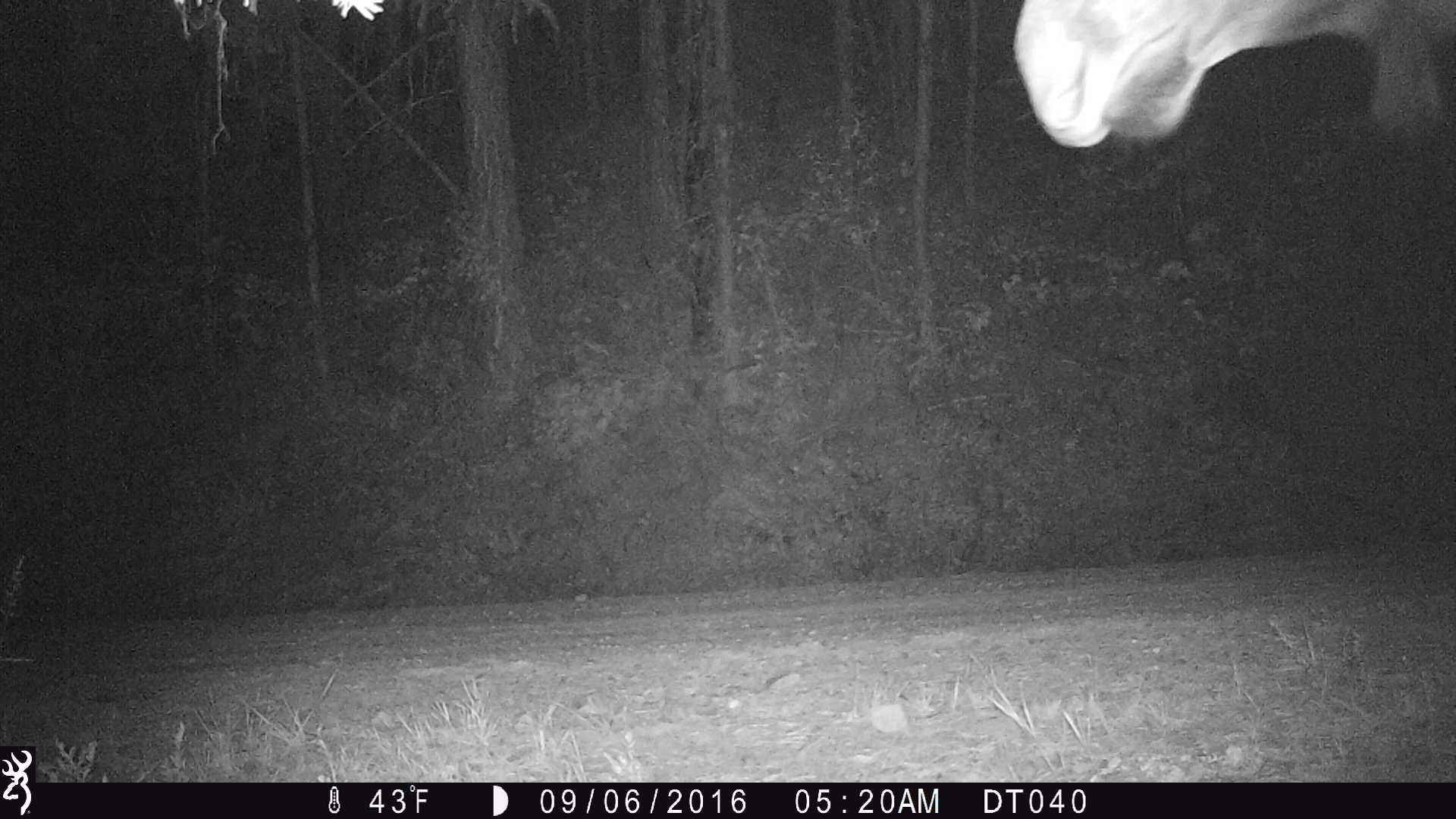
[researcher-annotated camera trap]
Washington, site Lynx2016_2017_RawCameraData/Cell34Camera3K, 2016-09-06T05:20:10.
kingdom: Animalia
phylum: Chordata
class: Mammalia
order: Artiodactyla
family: Cervidae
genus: Alces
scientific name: Alces alces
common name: moose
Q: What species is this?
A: Alces alces (moose).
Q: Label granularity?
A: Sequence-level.